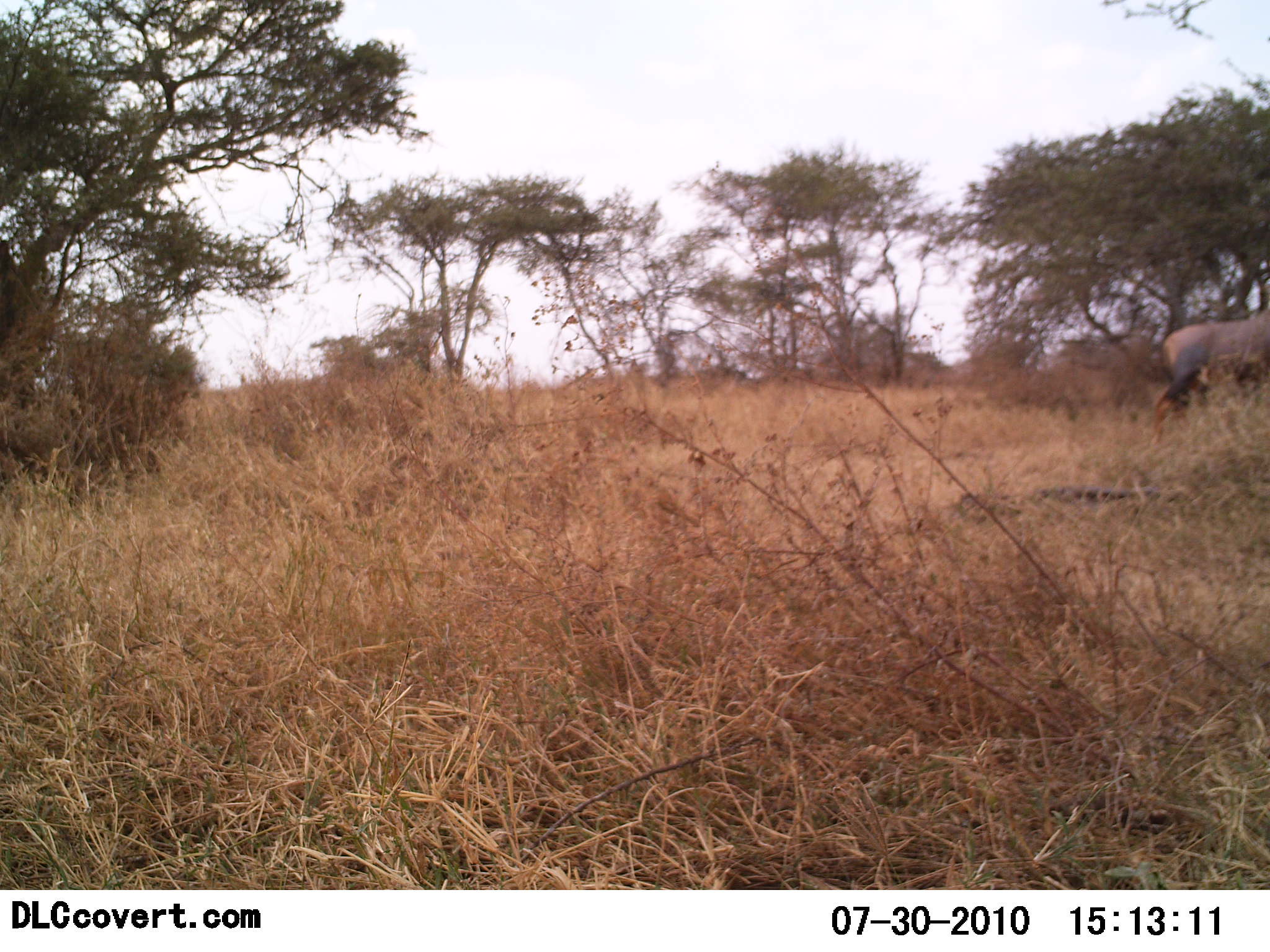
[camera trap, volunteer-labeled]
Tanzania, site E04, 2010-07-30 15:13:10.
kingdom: Animalia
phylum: Chordata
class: Mammalia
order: Artiodactyla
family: Bovidae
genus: Damaliscus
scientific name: Damaliscus lunatus jimela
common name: topi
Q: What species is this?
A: Topi (Damaliscus lunatus jimela).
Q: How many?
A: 1.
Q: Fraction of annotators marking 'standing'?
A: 56%.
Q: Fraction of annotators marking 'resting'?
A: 0%.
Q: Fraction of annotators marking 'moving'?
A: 44%.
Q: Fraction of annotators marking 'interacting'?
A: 0%.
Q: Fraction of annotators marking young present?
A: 0%.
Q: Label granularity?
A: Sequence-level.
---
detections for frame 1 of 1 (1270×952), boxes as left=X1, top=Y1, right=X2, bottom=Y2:
animal: left=1153, top=281, right=1270, bottom=426